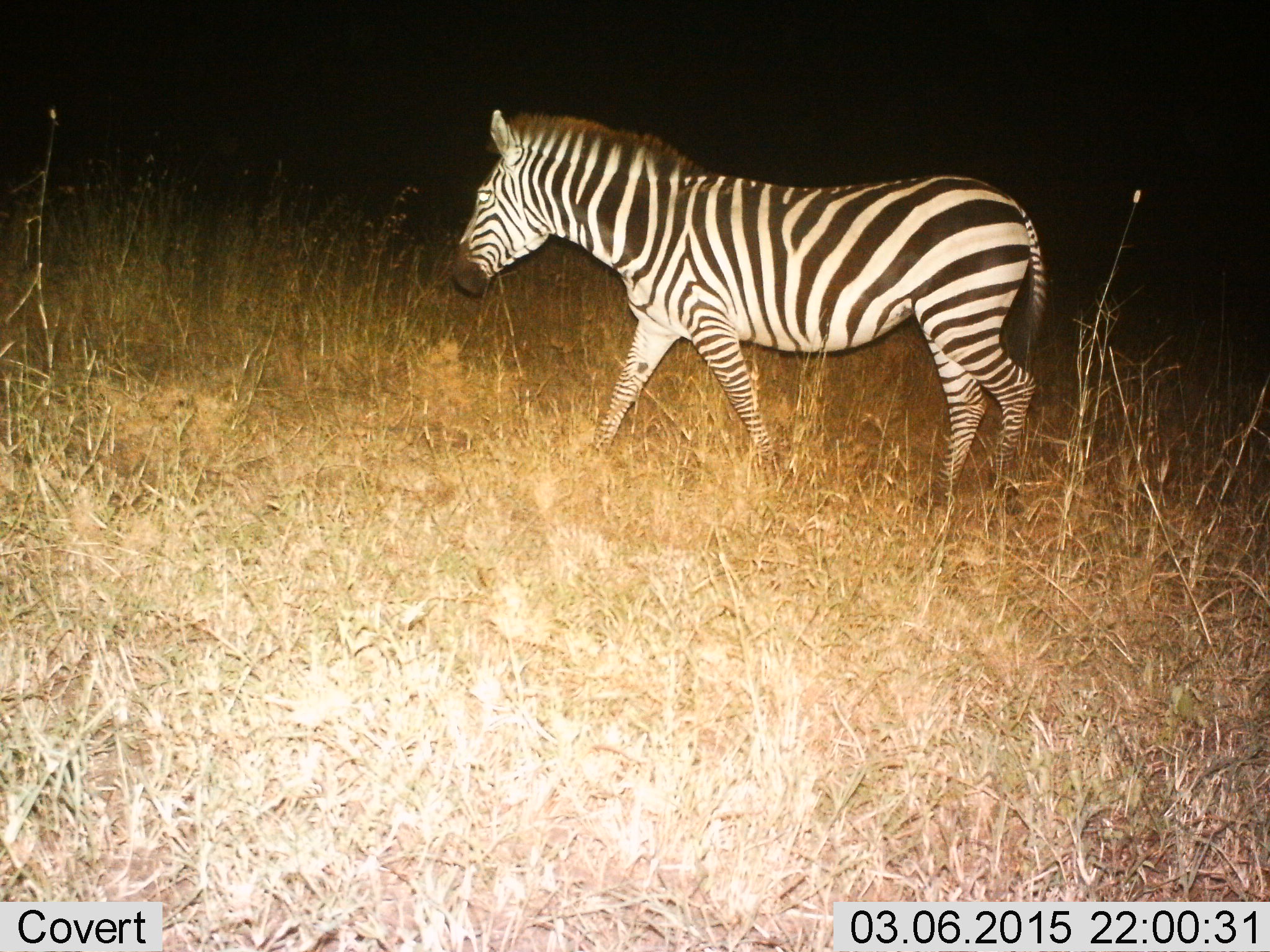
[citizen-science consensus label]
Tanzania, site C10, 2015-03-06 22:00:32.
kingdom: Animalia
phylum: Chordata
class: Mammalia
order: Perissodactyla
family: Equidae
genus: Equus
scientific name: Equus quagga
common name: plains zebra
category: zebra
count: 1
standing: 20%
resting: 0%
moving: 80%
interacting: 0%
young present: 0%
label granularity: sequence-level